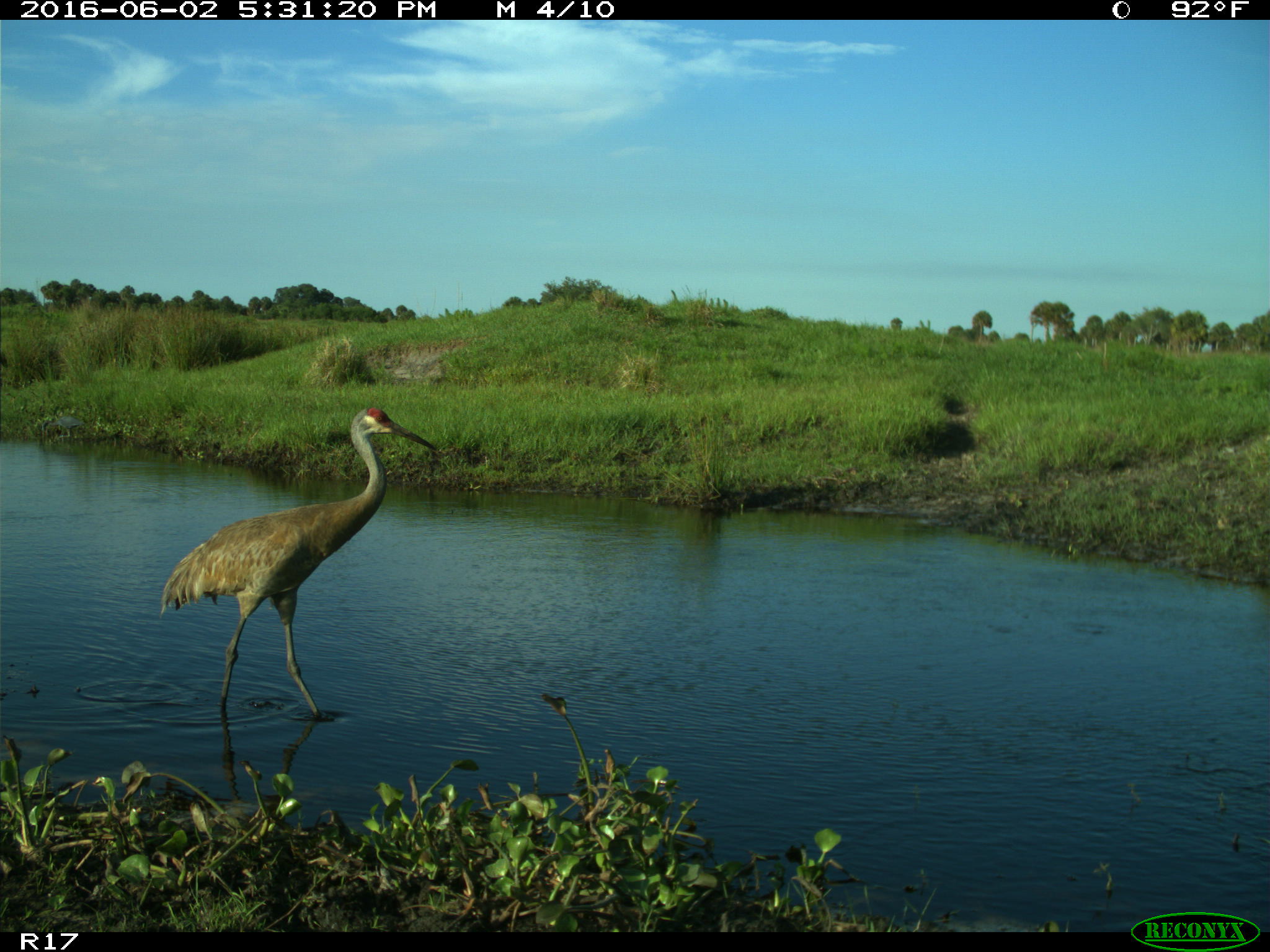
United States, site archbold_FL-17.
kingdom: Animalia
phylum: Chordata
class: Aves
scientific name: Aves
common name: birds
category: unidentified bird